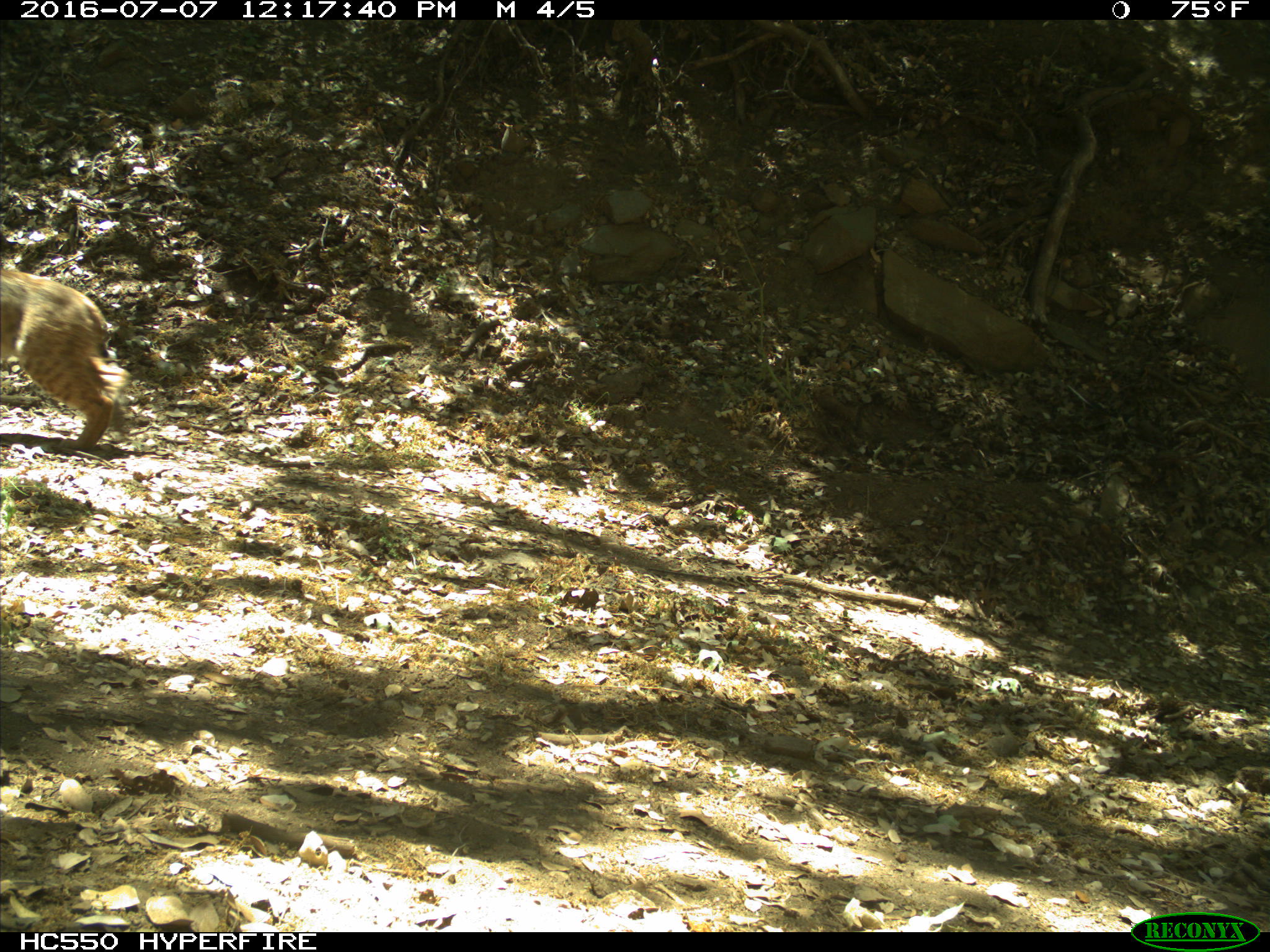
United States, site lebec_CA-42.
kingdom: Animalia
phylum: Chordata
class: Mammalia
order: Carnivora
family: Felidae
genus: Lynx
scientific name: Lynx rufus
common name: bobcat